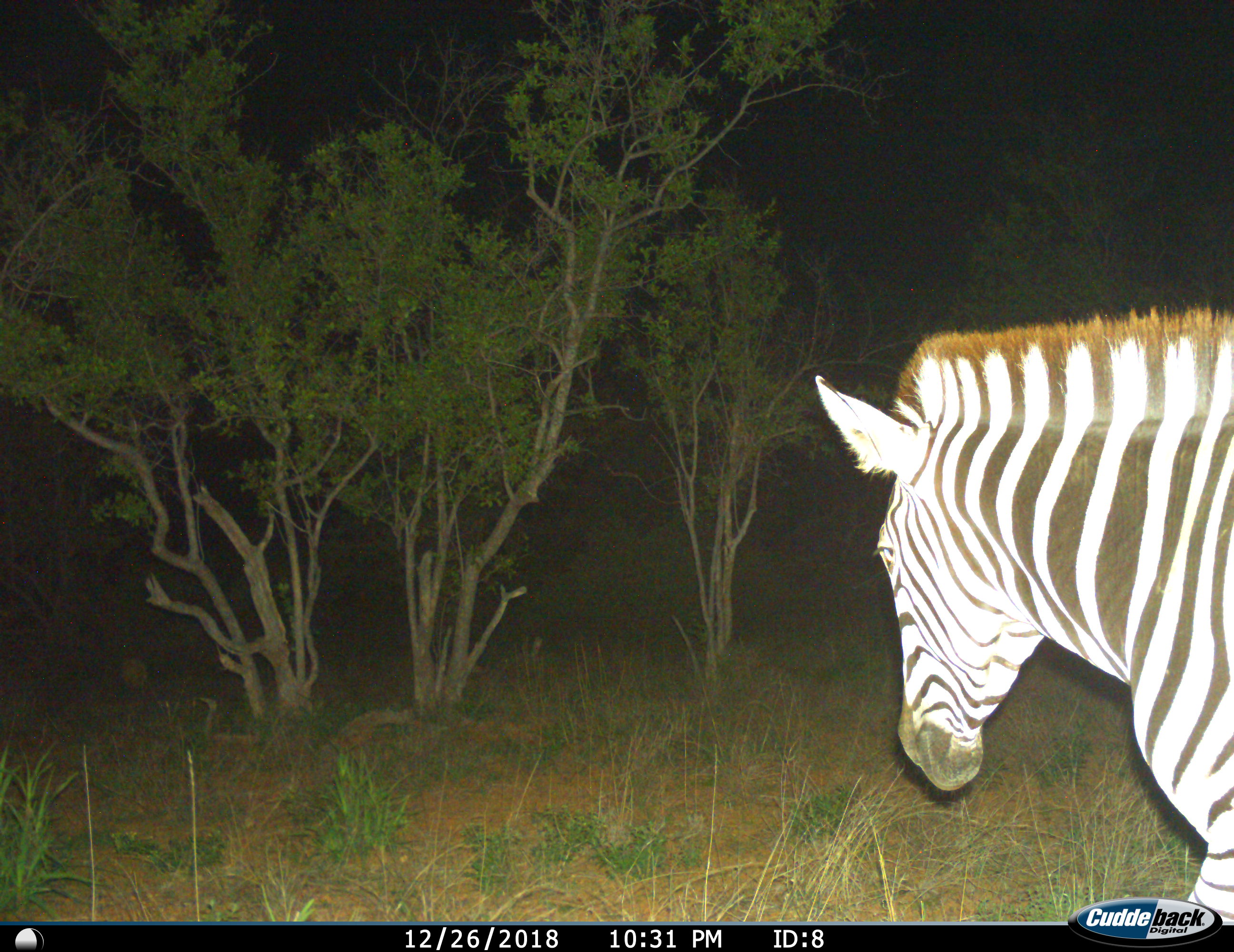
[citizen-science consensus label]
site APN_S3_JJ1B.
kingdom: Animalia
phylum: Chordata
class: Mammalia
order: Perissodactyla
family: Equidae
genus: Equus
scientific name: Equus quagga burchellii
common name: burchell's zebra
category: zebraburchells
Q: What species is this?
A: Zebraburchells (burchell's zebra) (Equus quagga burchellii).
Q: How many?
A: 1.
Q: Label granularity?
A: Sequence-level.